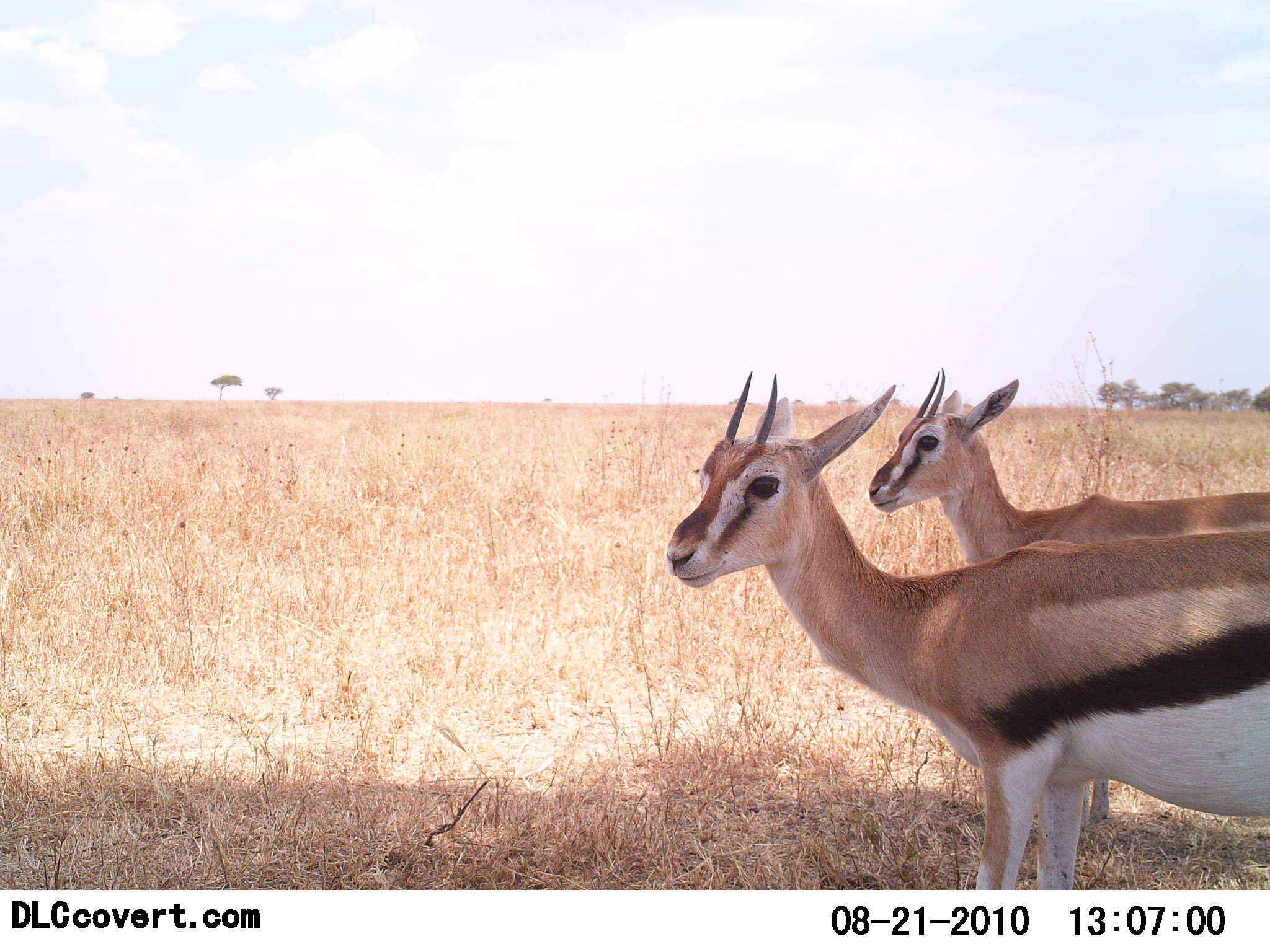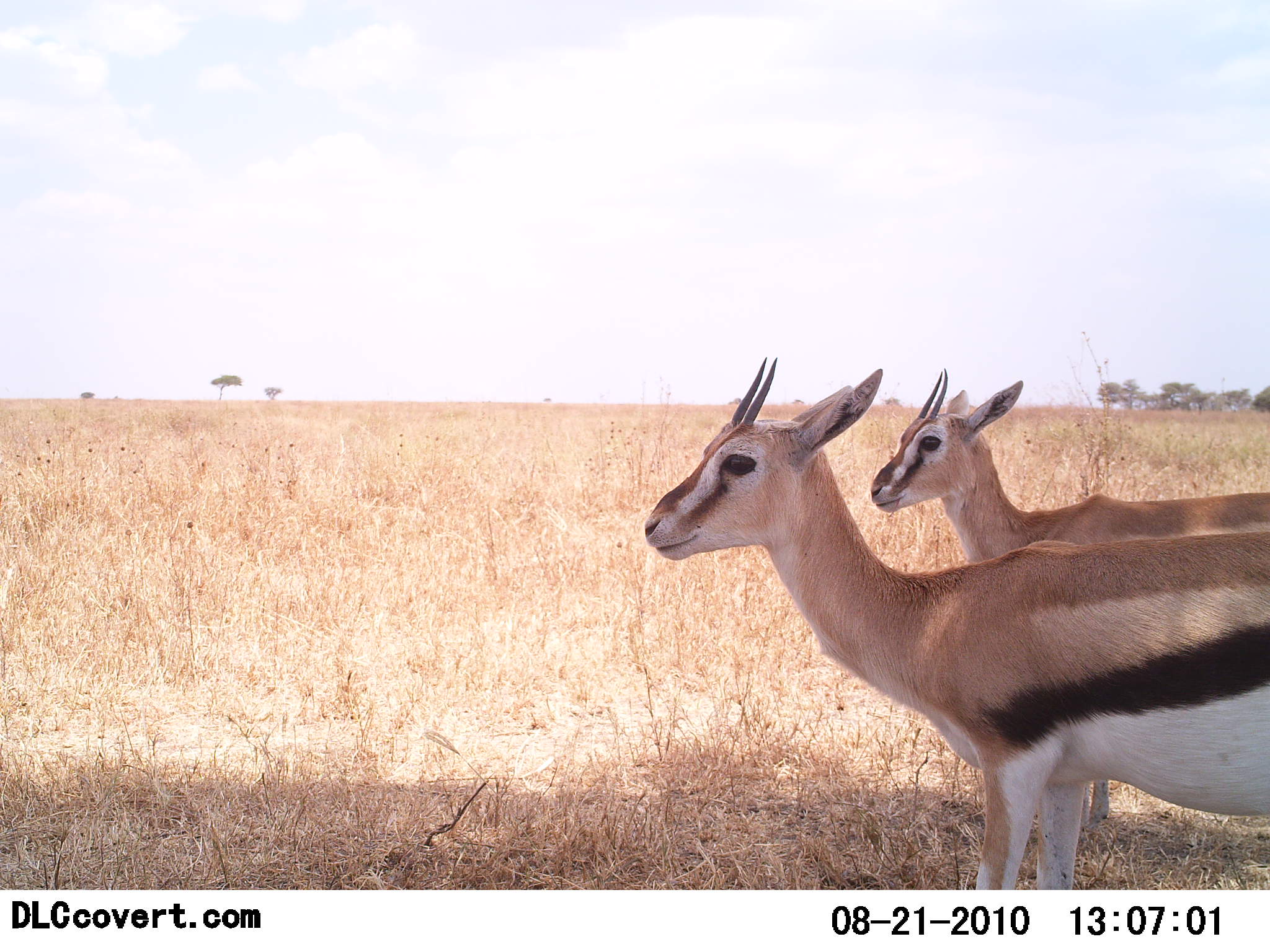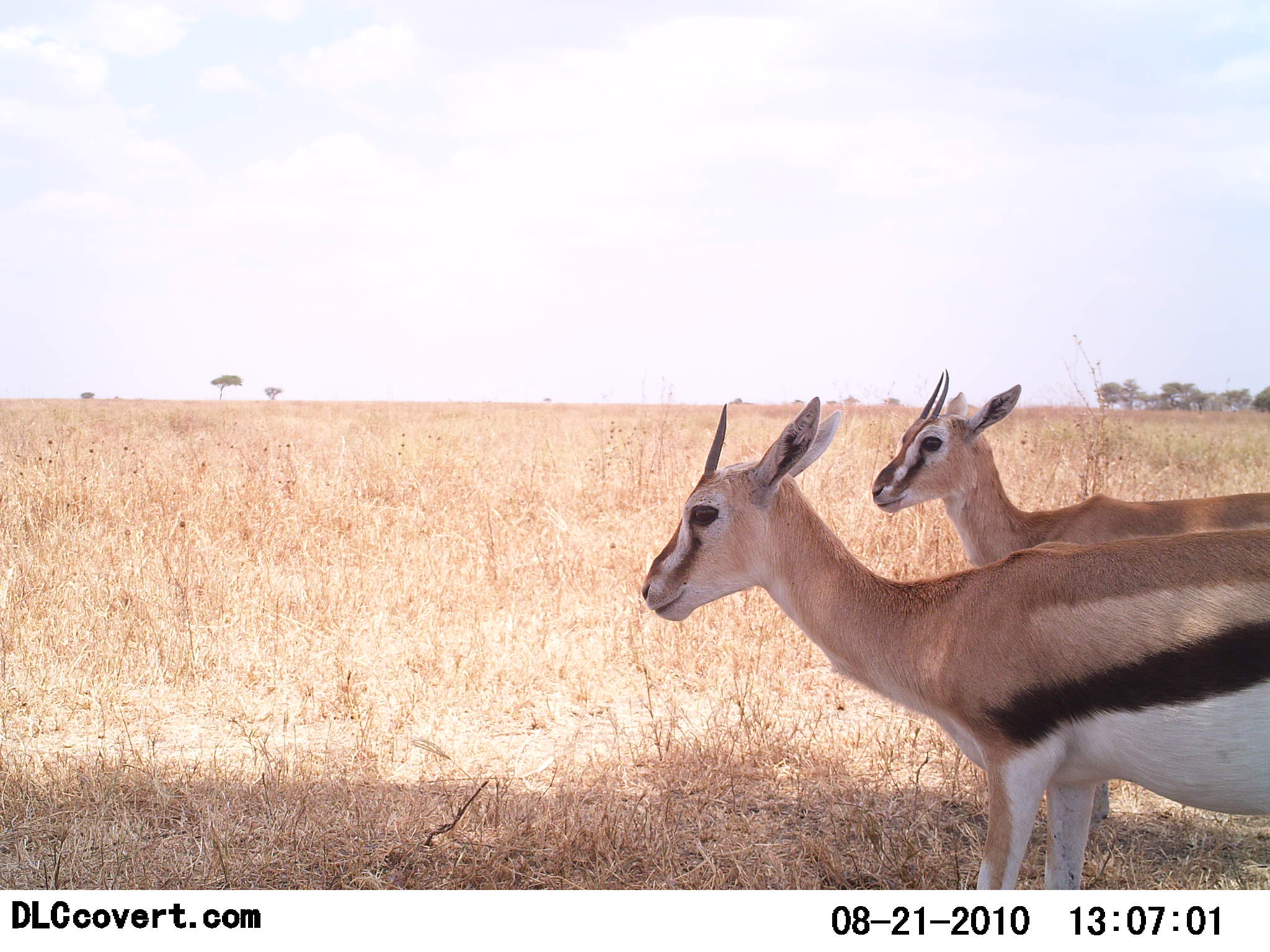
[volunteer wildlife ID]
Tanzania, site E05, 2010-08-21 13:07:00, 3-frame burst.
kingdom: Animalia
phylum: Chordata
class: Mammalia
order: Artiodactyla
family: Bovidae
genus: Eudorcas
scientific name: Eudorcas thomsonii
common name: thomson's gazelle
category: gazellethomsons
Gazellethomsons (thomson's gazelle) (Eudorcas thomsonii), count 2. Behavior (volunteer vote fractions): standing 100%, resting 0%, moving 0%, interacting 0%. Young present (vote fraction): 0%. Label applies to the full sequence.